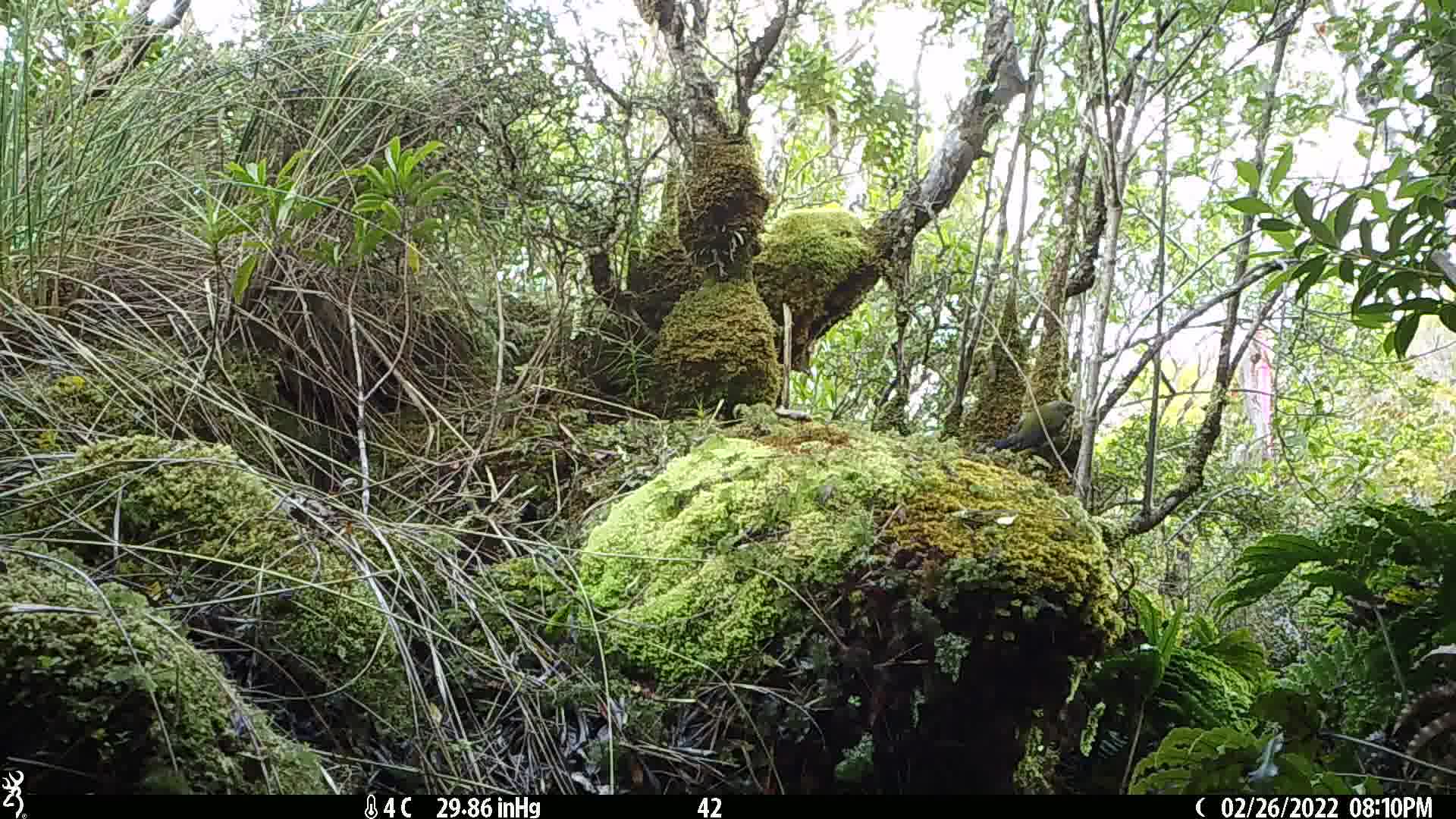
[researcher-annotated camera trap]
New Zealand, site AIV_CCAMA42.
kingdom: Animalia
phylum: Chordata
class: Aves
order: Passeriformes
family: Meliphagidae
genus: Anthornis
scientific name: Anthornis melanura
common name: new zealand bellbird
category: bellbird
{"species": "bellbird (new zealand bellbird) (Anthornis melanura)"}